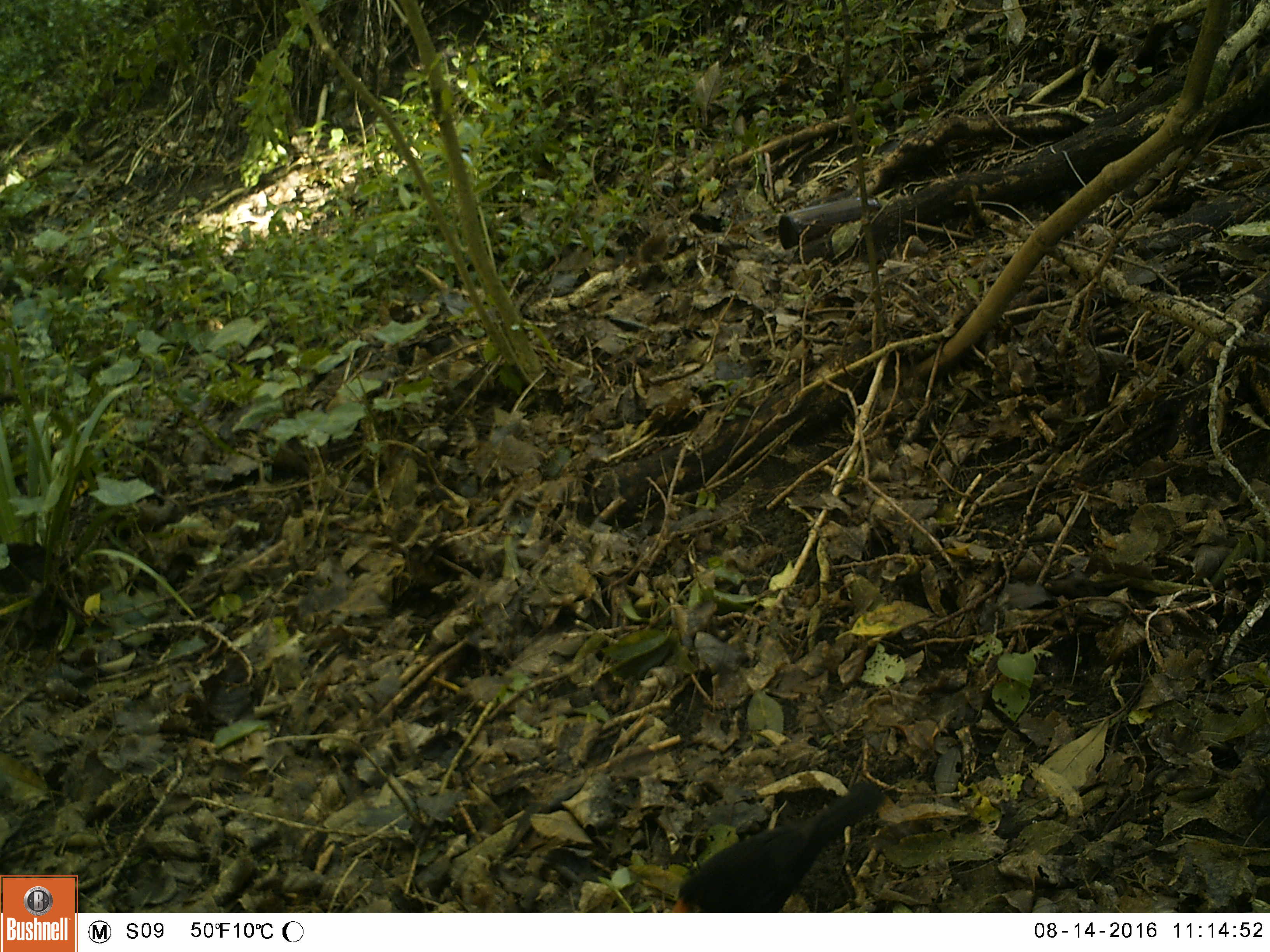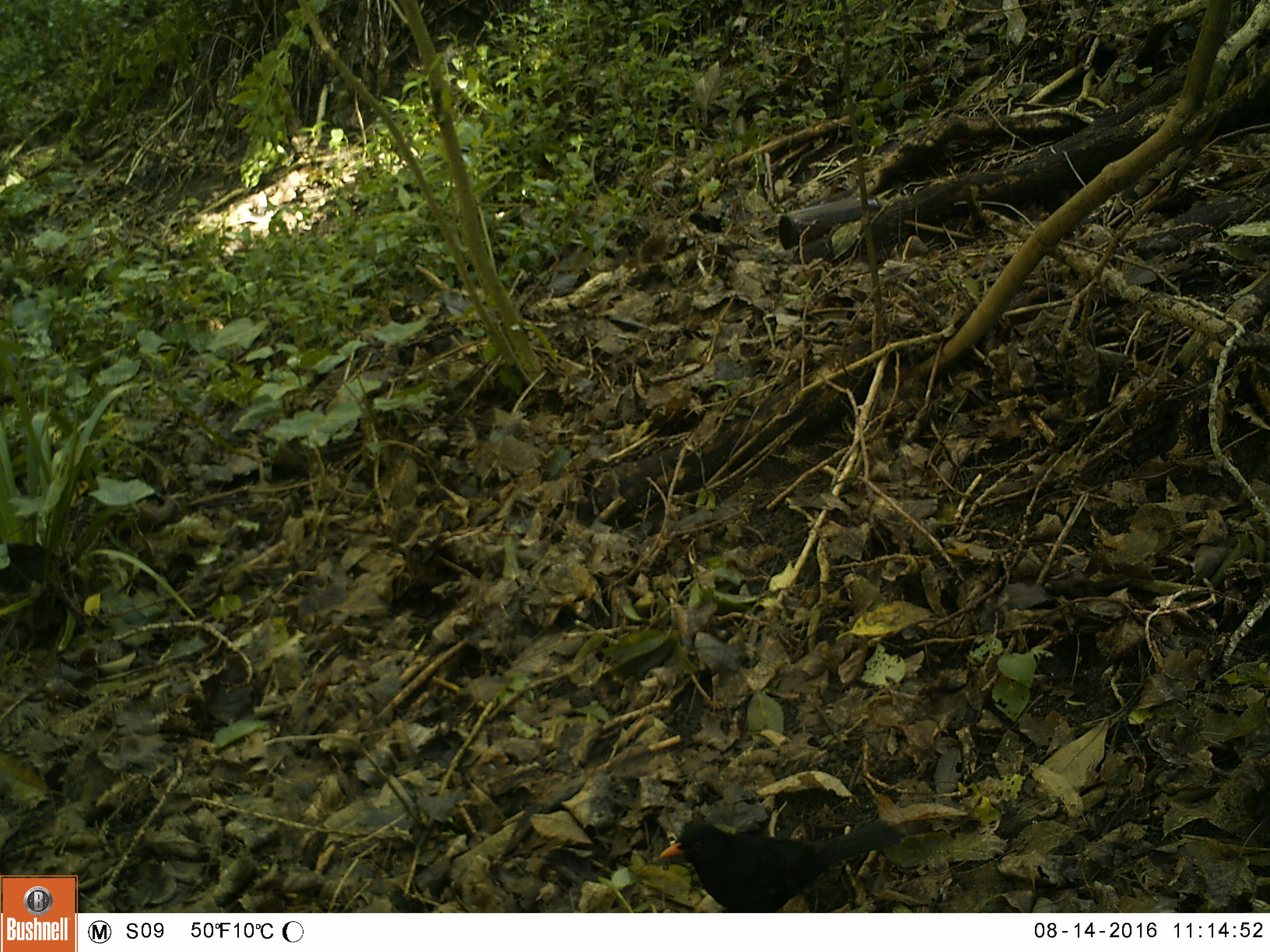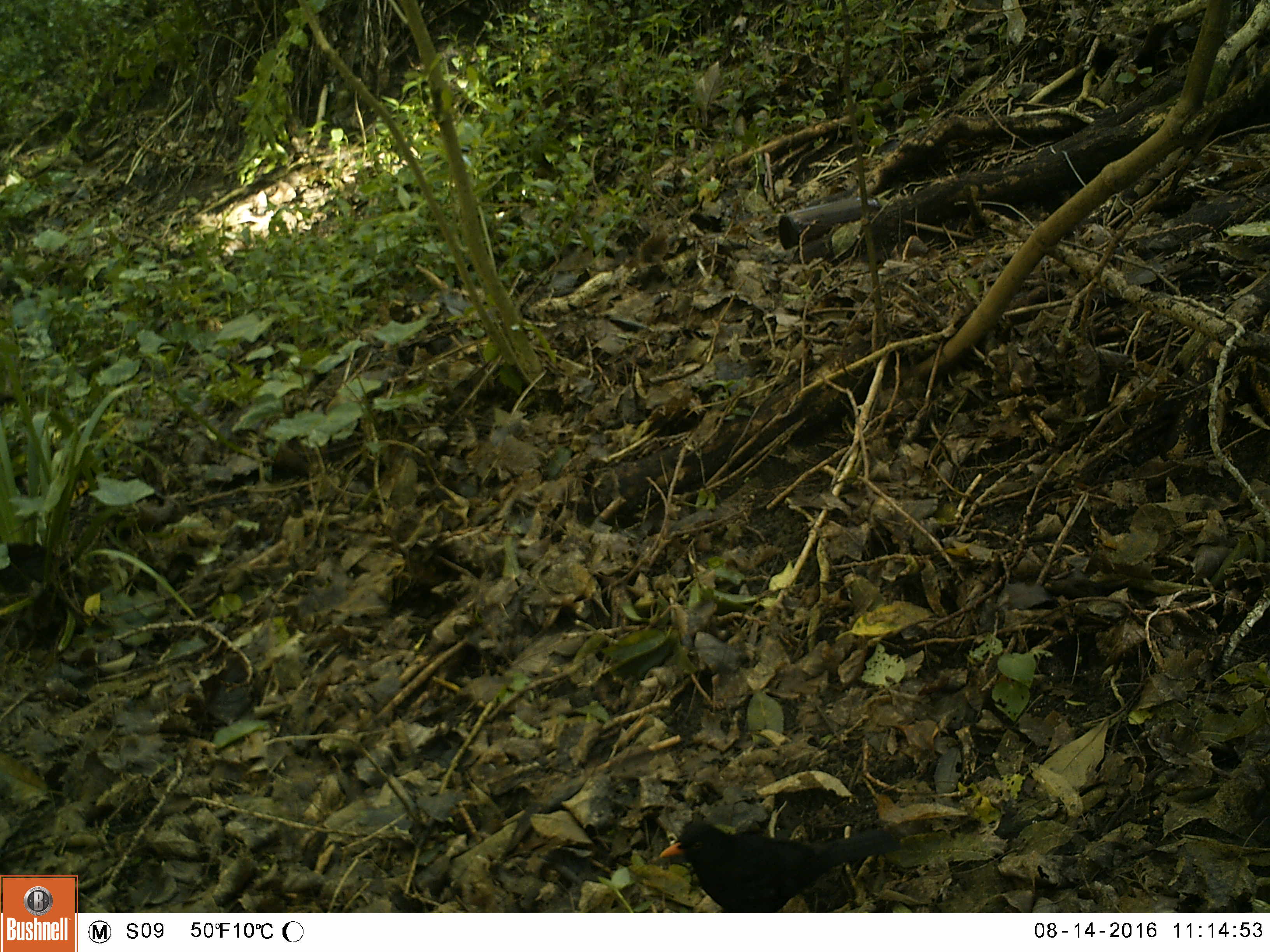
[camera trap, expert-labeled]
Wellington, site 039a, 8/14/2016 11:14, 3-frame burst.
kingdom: Animalia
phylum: Chordata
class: Aves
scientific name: Aves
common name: bird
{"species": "bird (Aves)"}